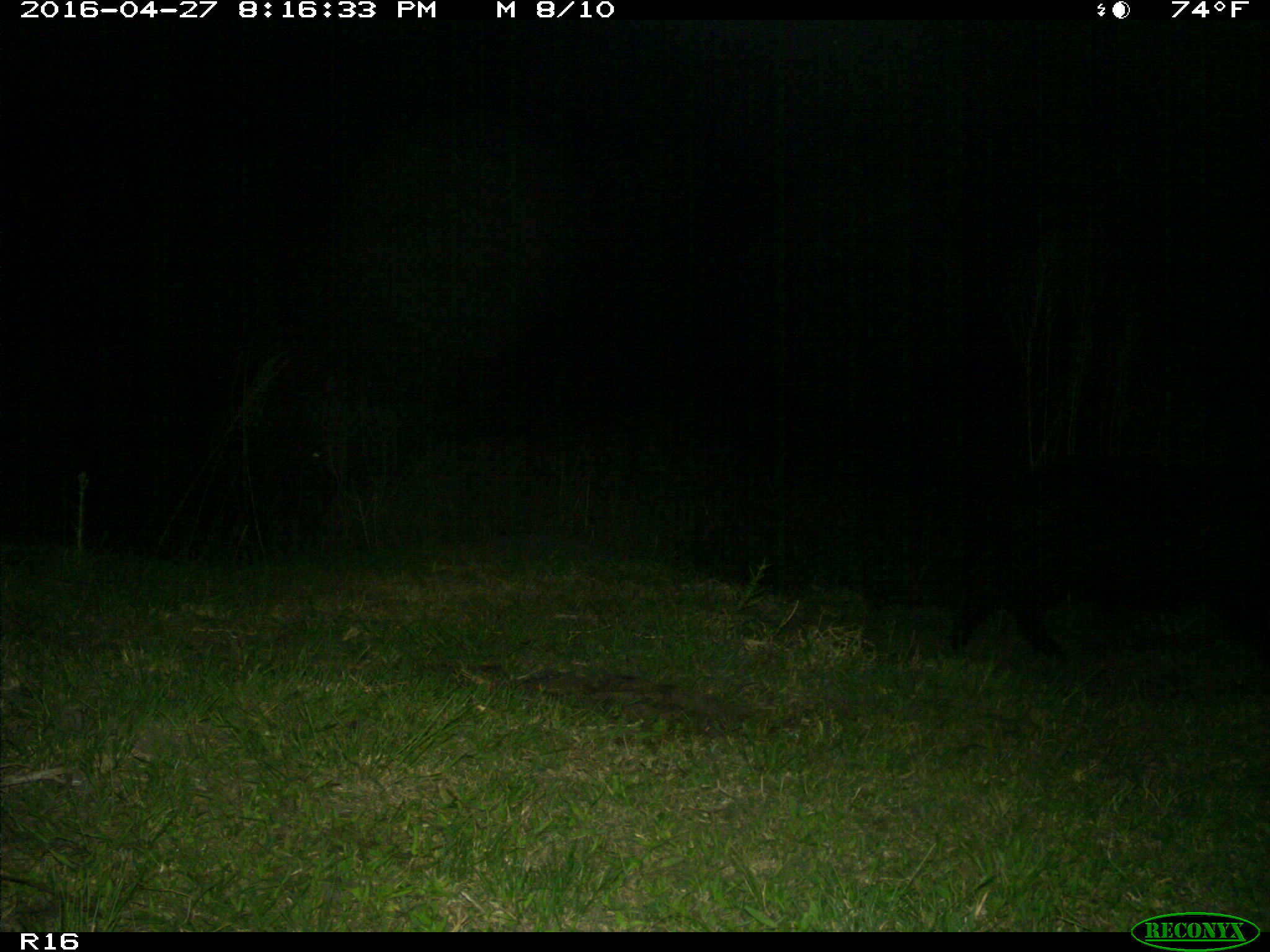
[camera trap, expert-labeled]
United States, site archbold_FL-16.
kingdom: Animalia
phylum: Chordata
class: Mammalia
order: Artiodactyla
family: Suidae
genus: Sus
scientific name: Sus scrofa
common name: wild boar